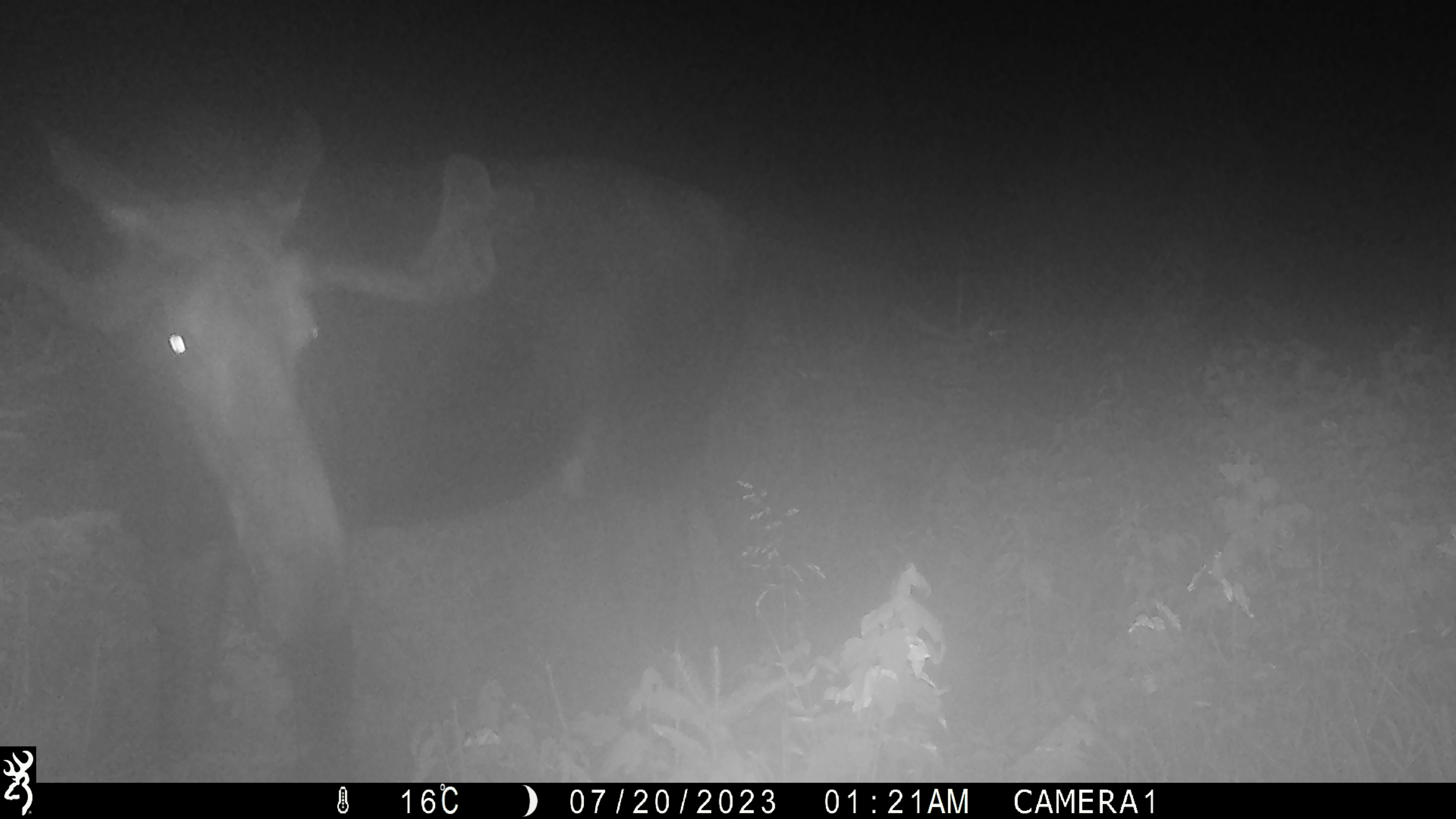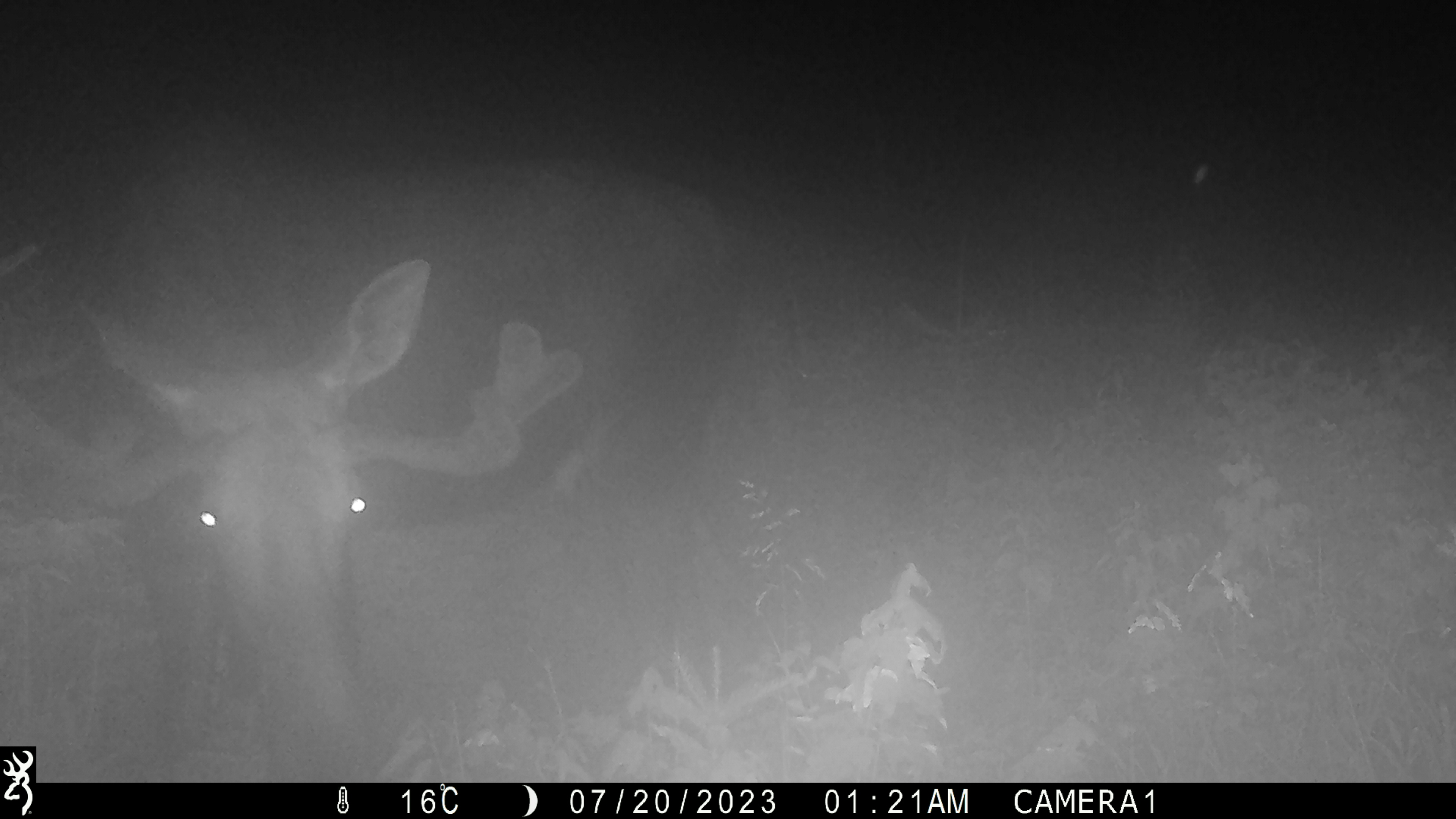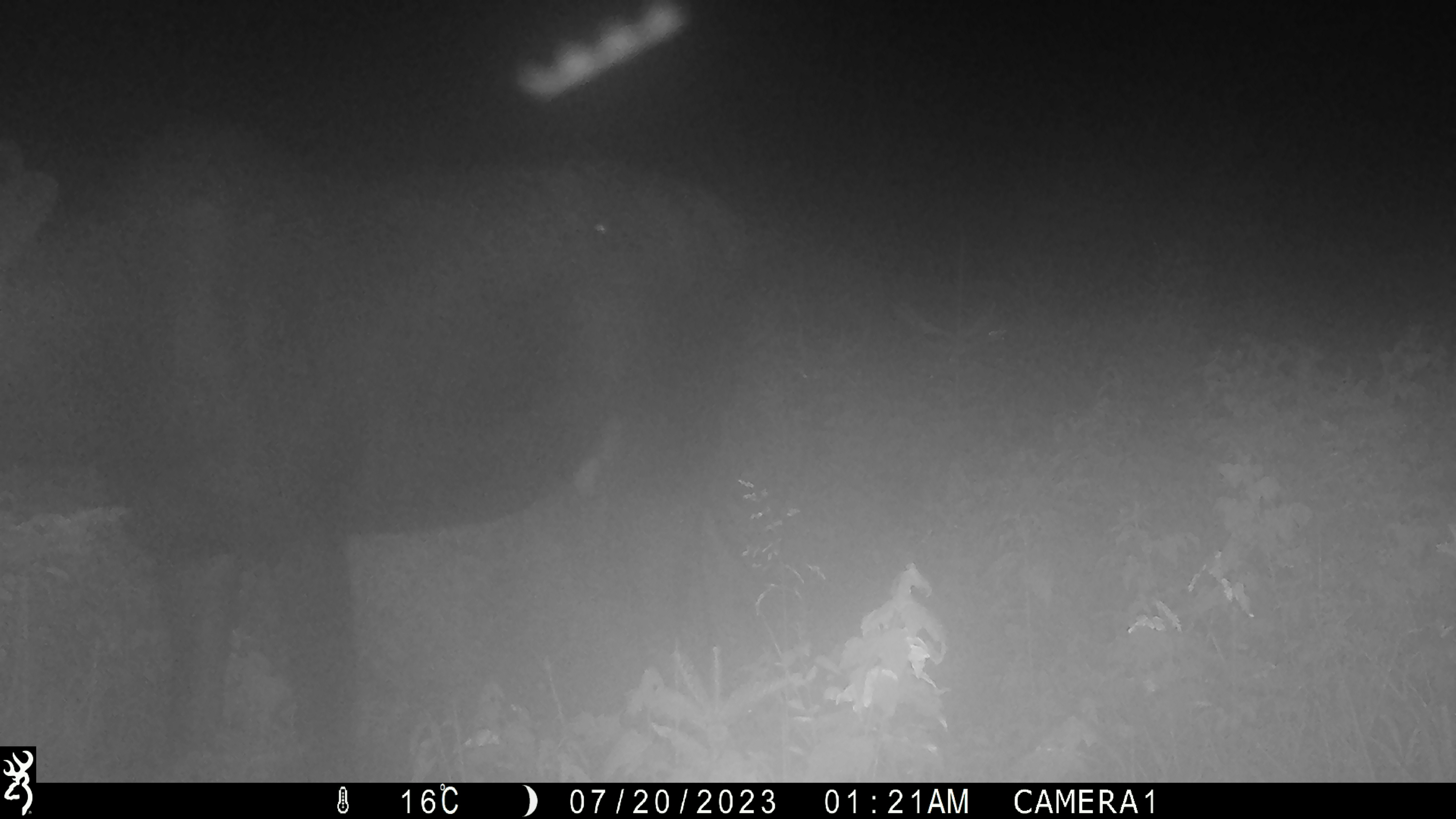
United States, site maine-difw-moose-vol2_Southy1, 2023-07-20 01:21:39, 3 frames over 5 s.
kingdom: Animalia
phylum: Chordata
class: Mammalia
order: Artiodactyla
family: Cervidae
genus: Alces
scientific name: Alces alces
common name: moose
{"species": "moose (Alces alces)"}